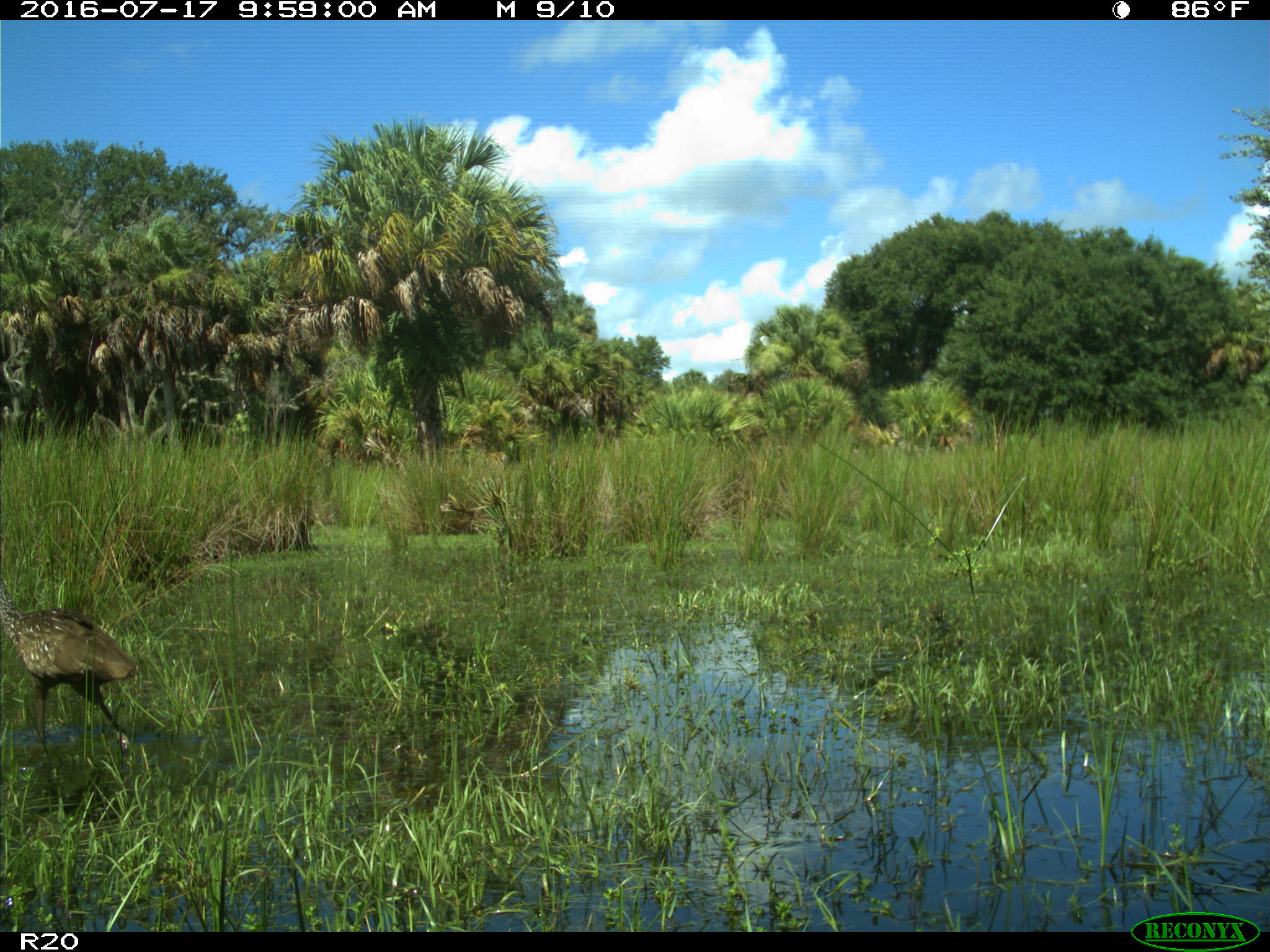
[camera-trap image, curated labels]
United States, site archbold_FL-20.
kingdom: Animalia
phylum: Chordata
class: Aves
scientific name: Aves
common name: birds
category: unidentified bird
Unidentified bird (birds) (Aves).